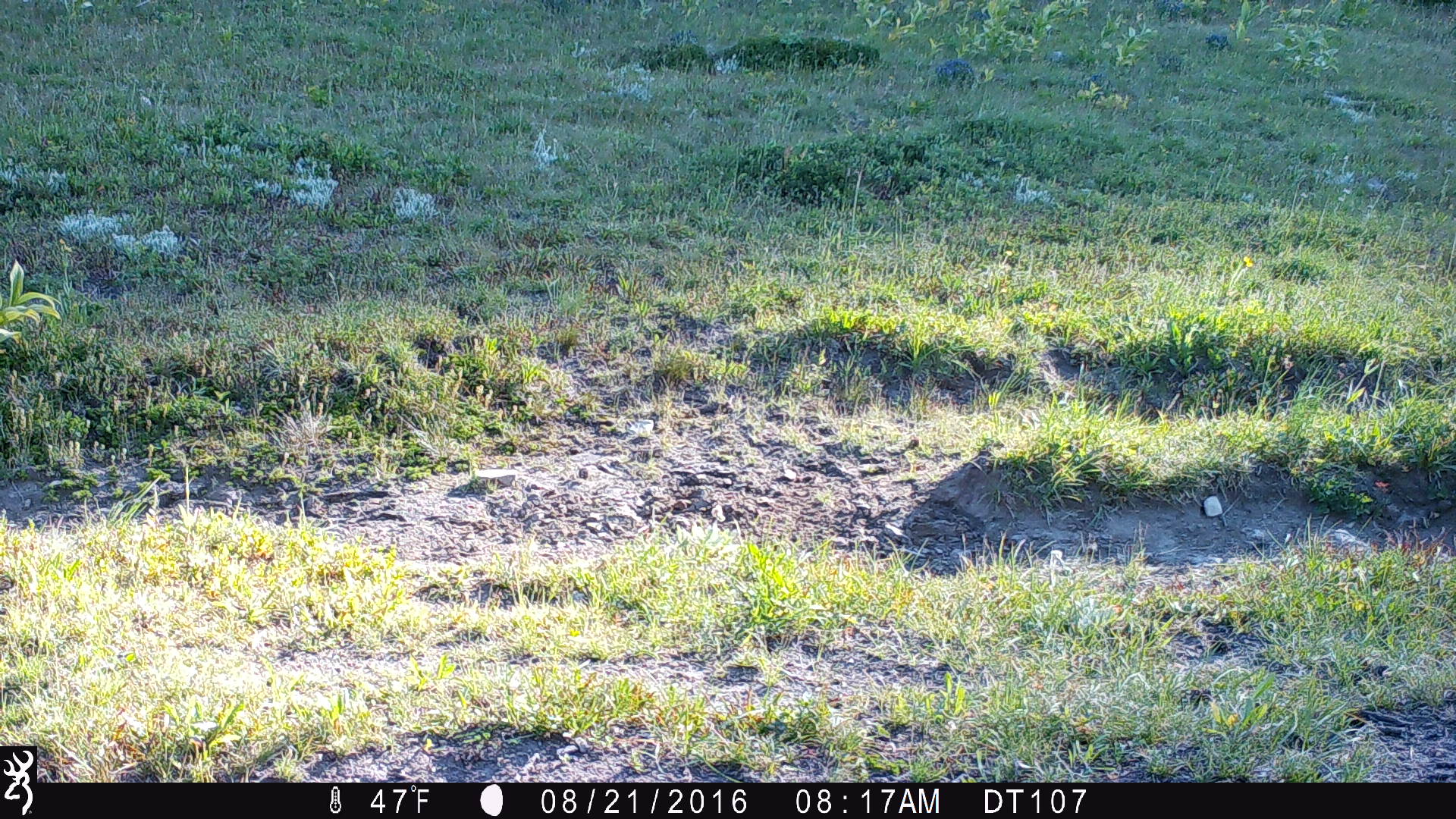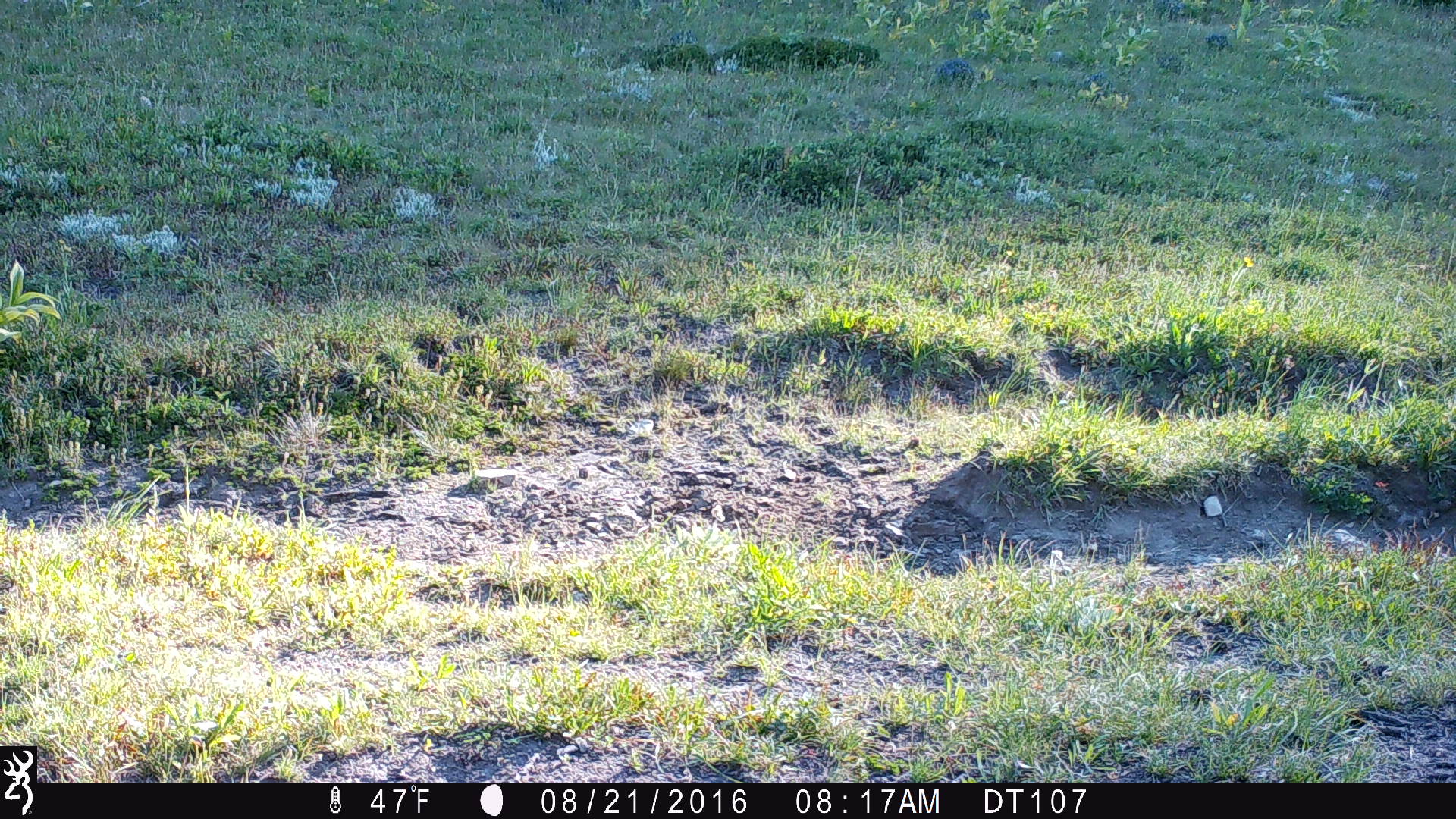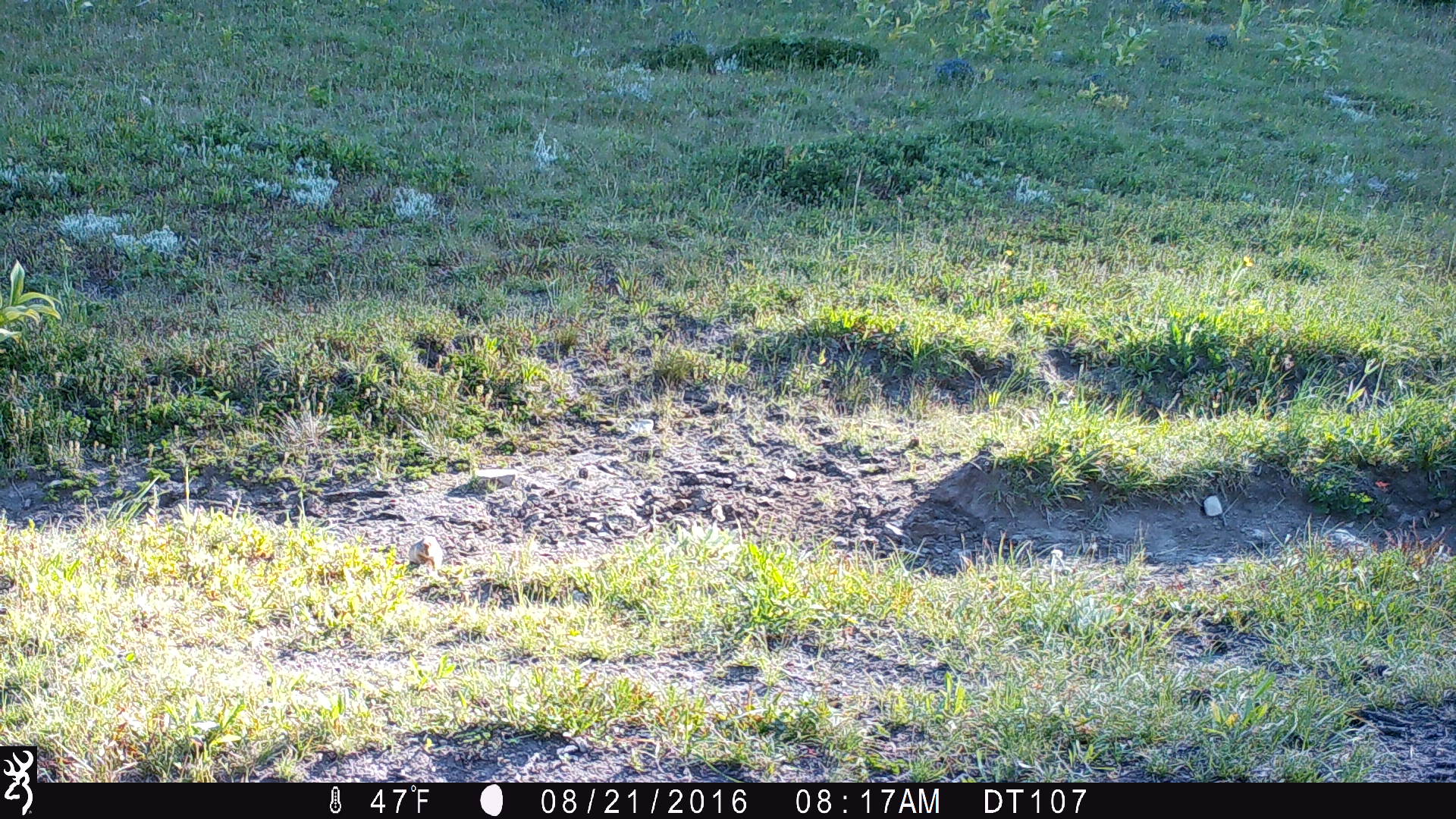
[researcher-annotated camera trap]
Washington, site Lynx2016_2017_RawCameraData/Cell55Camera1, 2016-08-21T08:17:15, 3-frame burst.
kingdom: Animalia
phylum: Chordata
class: Mammalia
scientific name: Mammalia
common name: small mammal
Small mammal (Mammalia). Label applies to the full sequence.